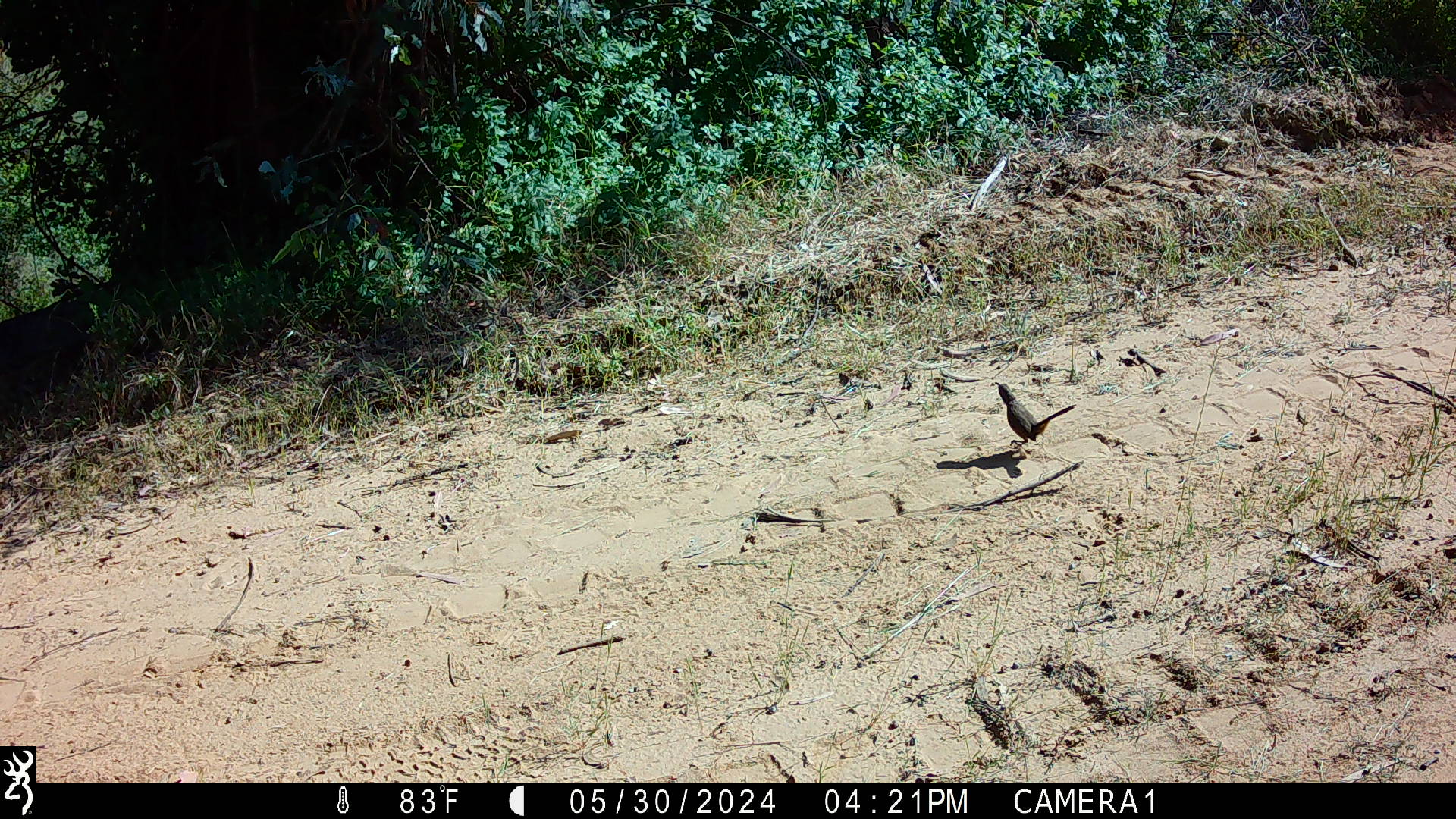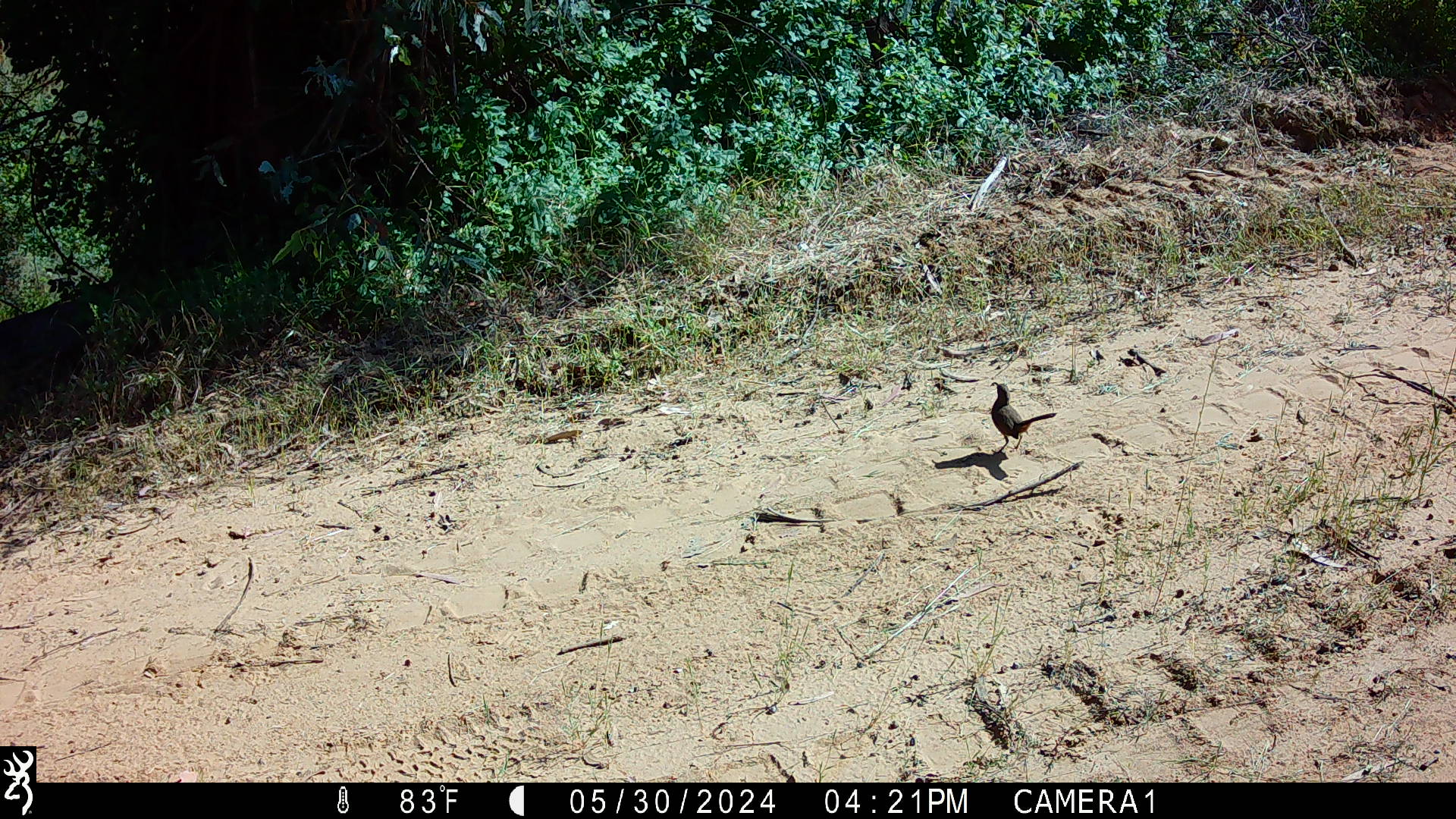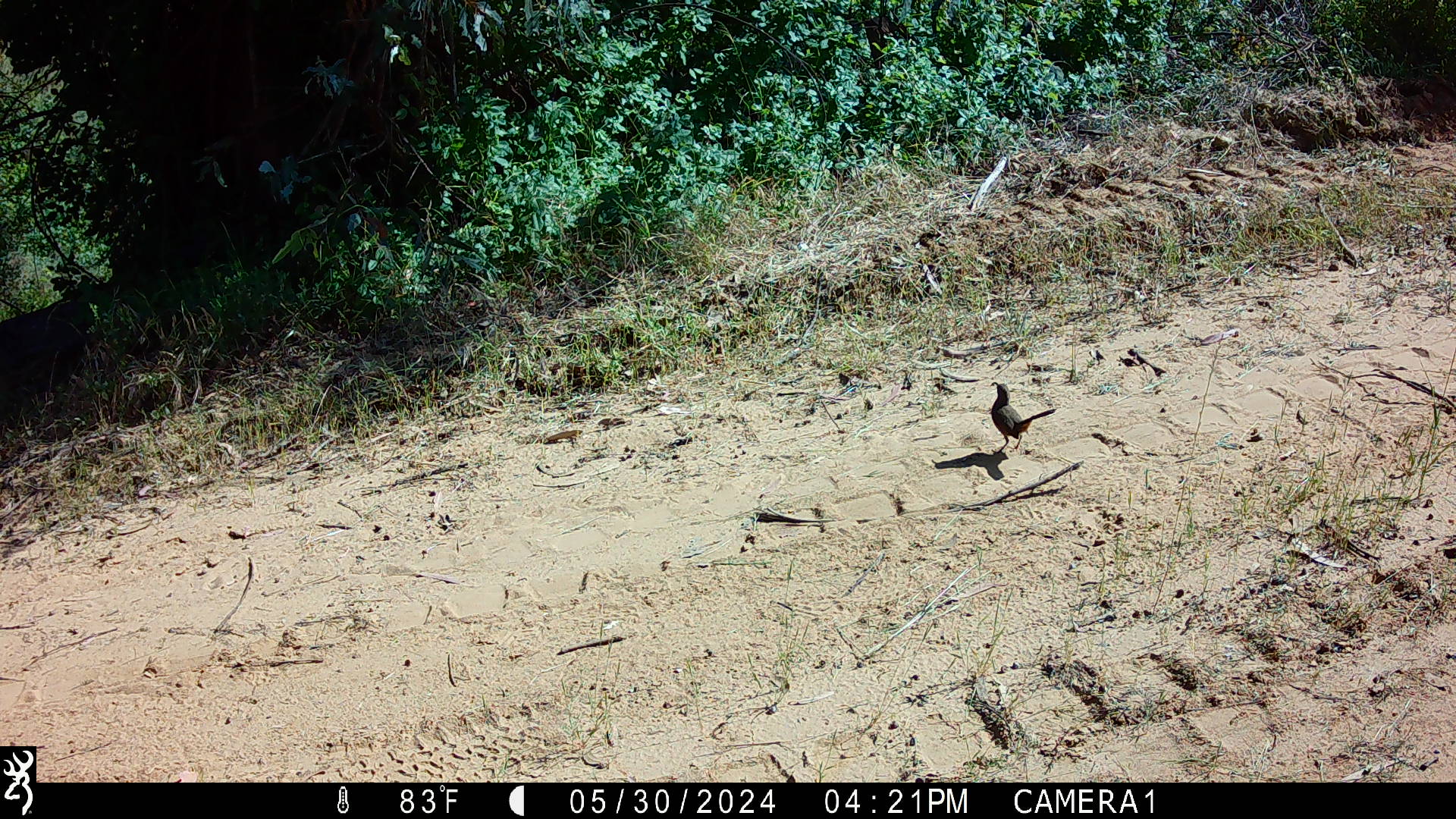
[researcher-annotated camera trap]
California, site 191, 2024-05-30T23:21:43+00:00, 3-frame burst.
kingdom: Animalia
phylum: Chordata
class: Aves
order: Passeriformes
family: Mimidae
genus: Toxostoma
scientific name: Toxostoma redivivum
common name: california thrasher